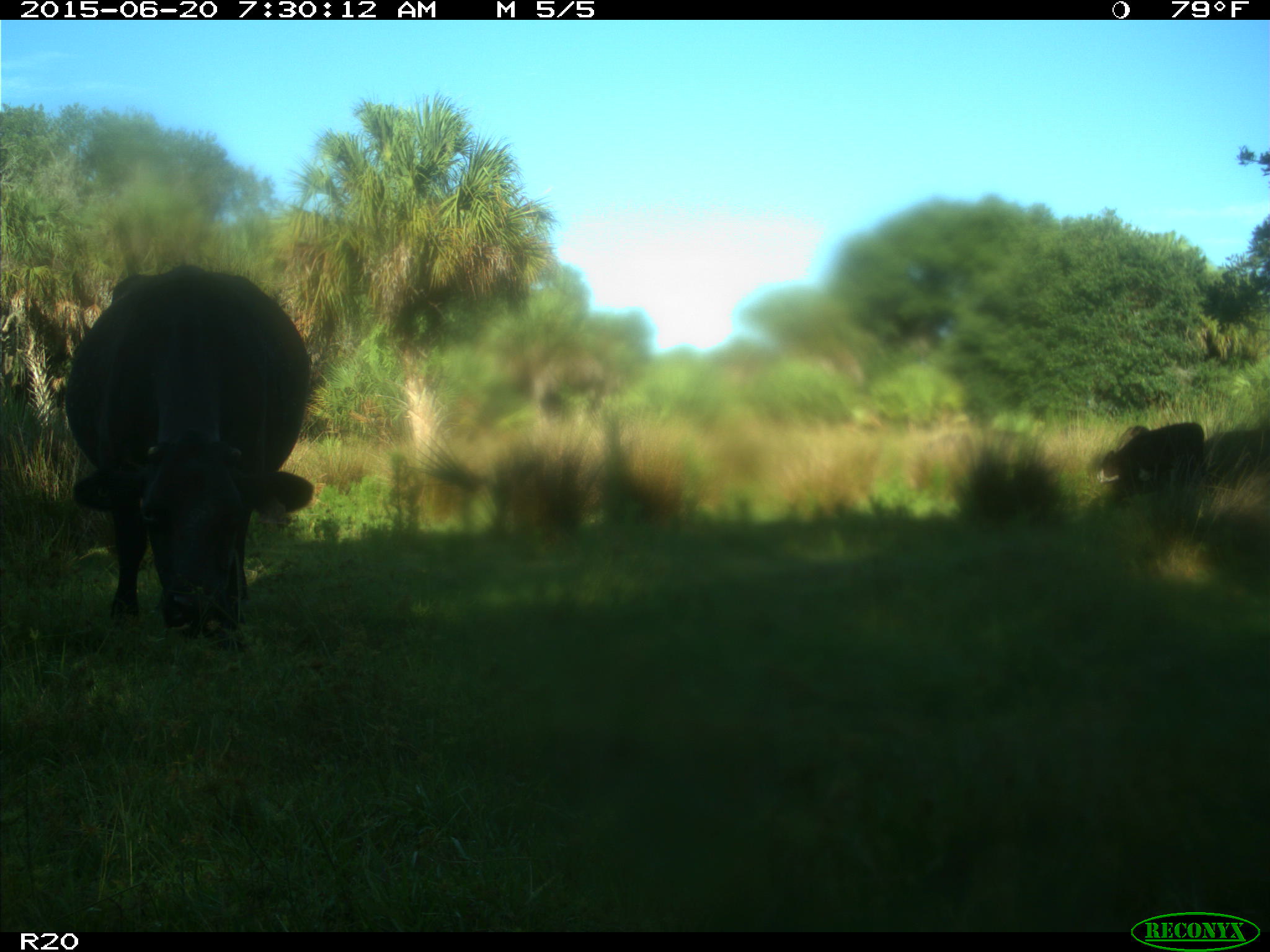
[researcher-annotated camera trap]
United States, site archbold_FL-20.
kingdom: Animalia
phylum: Chordata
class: Mammalia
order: Artiodactyla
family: Bovidae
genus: Bos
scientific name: Bos taurus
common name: domestic cow